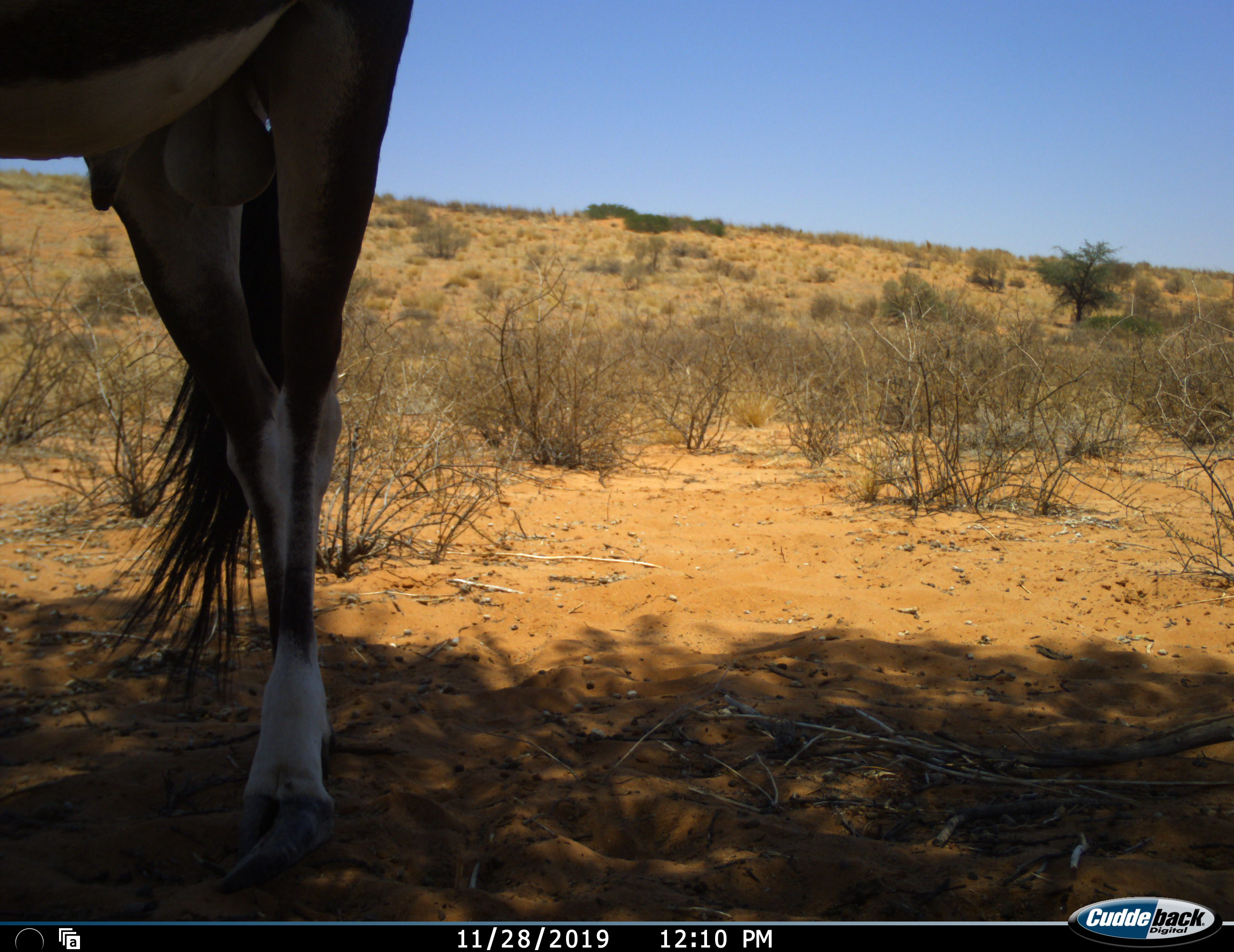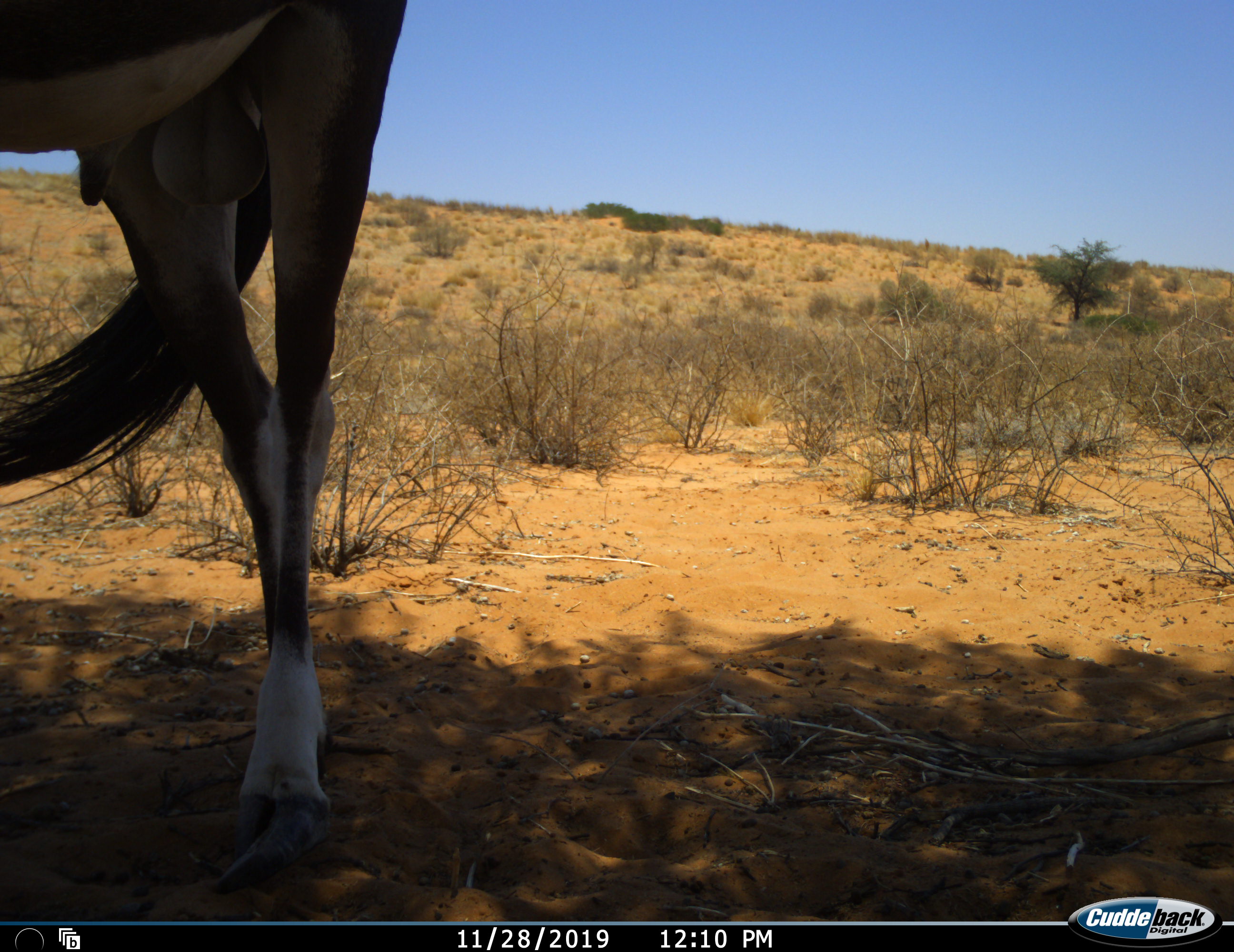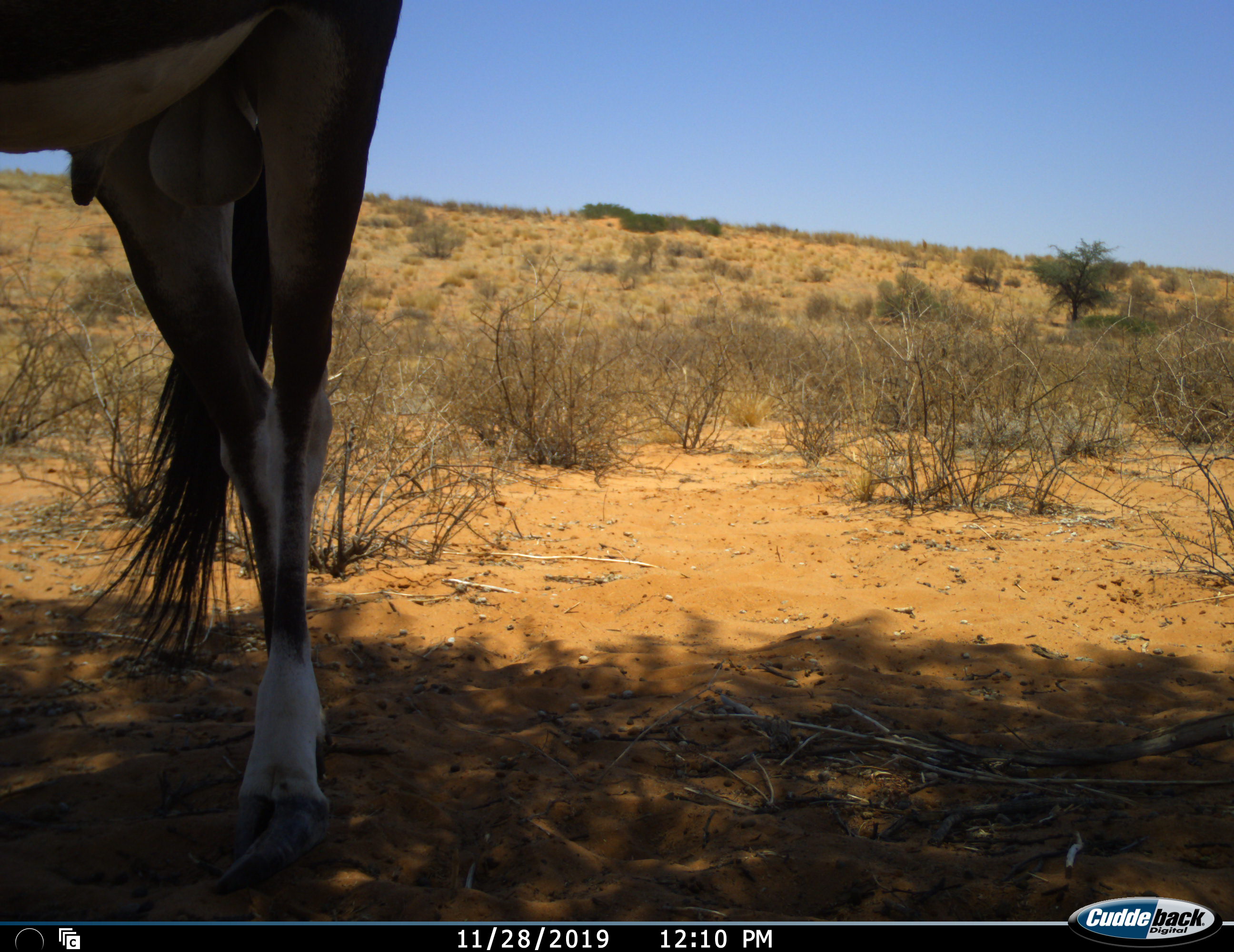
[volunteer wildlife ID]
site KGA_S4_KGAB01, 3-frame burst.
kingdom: Animalia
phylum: Chordata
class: Mammalia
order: Artiodactyla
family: Bovidae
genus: Oryx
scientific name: Oryx gazella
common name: gemsbok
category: oryx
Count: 1.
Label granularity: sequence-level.